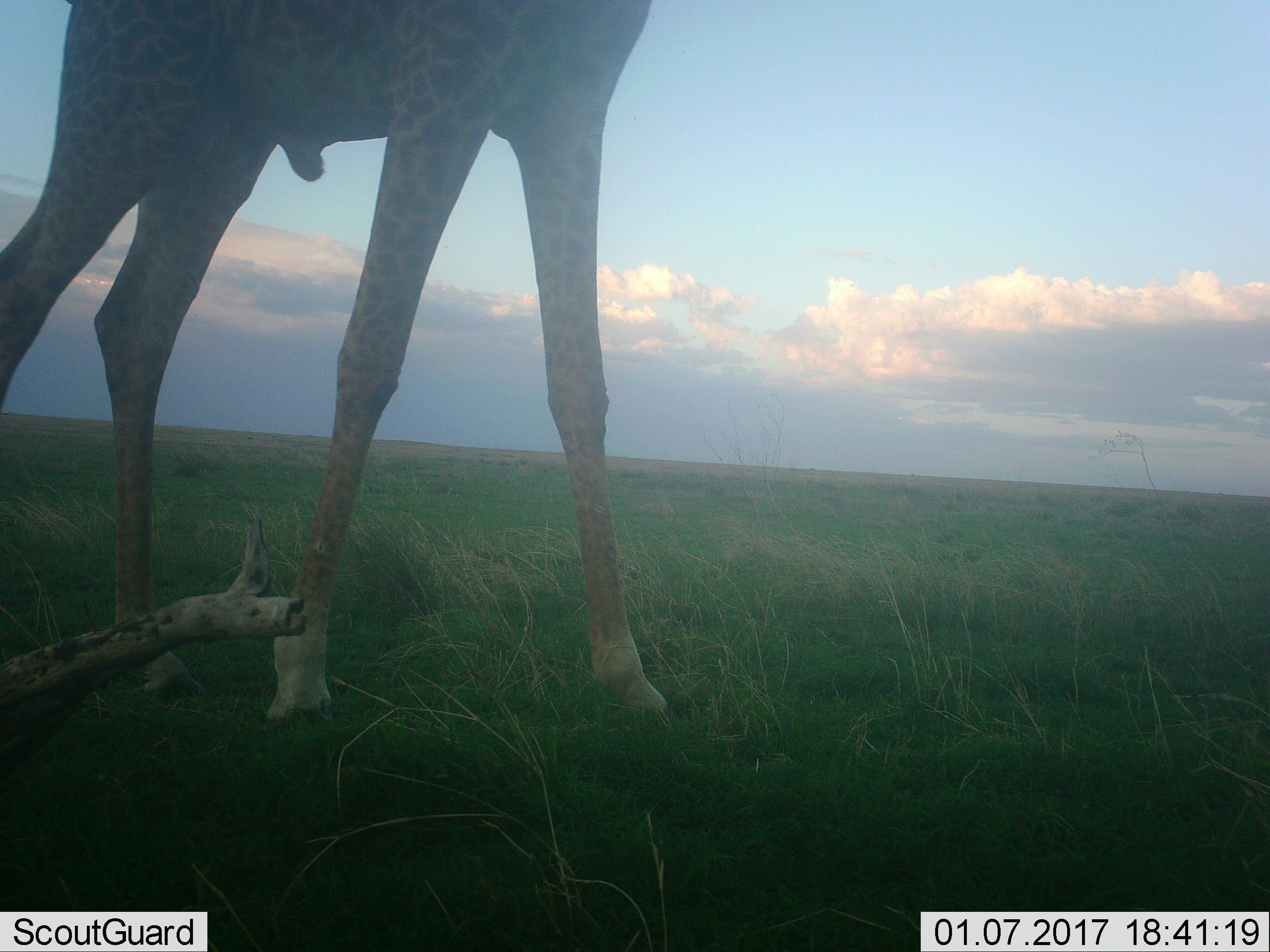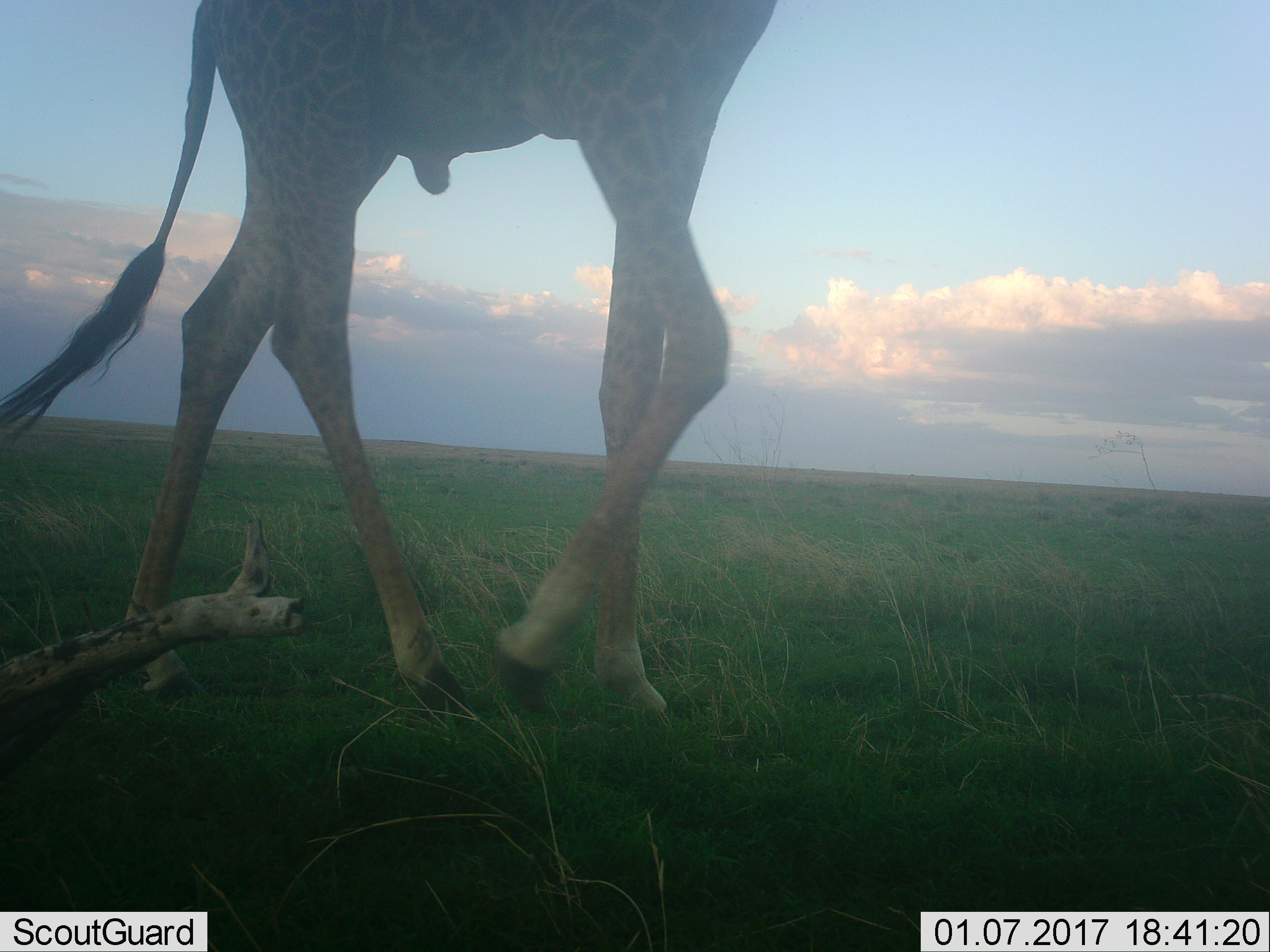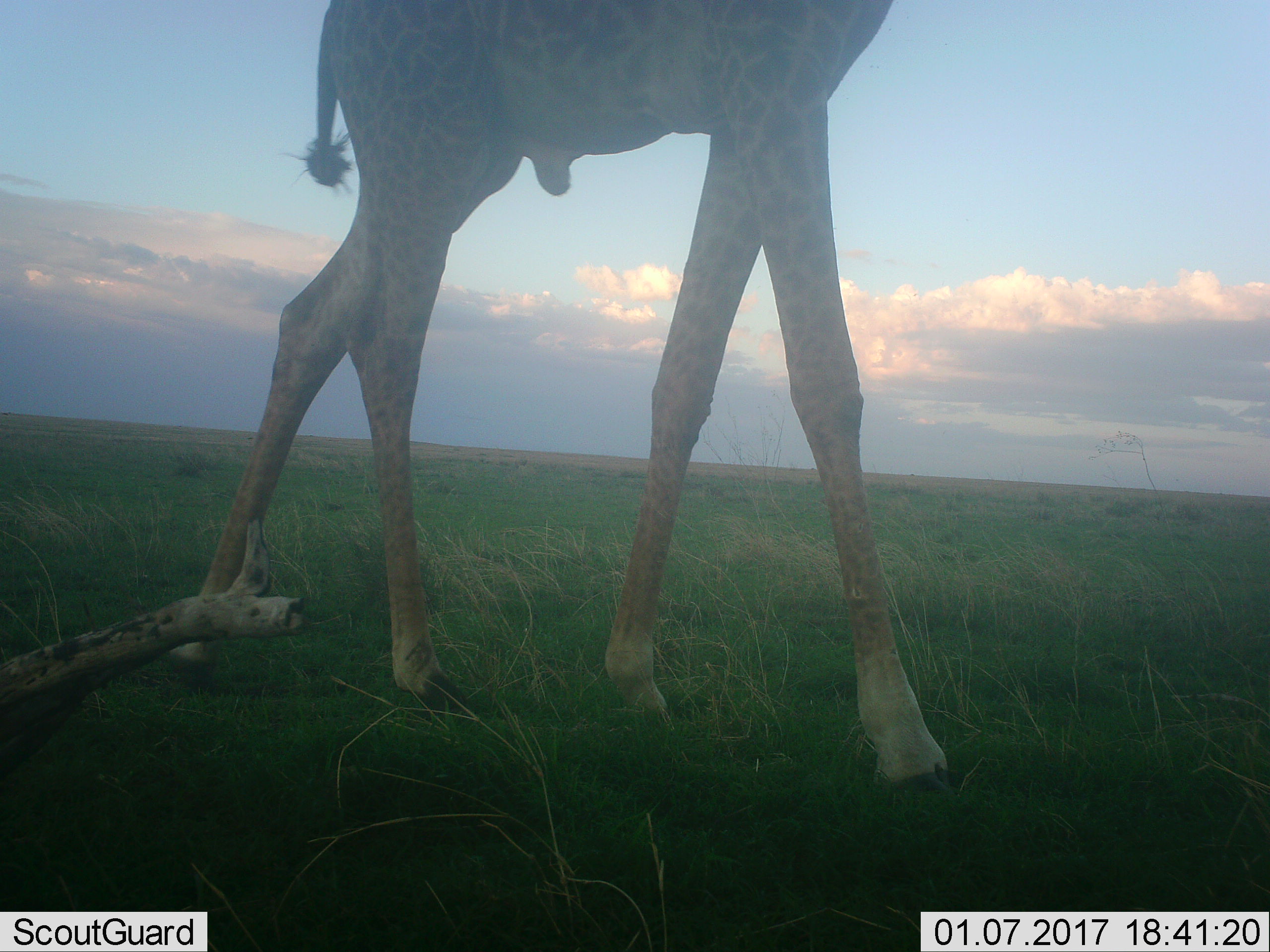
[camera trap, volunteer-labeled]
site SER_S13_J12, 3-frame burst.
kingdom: Animalia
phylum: Chordata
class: Mammalia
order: Artiodactyla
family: Giraffidae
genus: Giraffa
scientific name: Giraffa camelopardalis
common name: giraffe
Giraffe (Giraffa camelopardalis), count 1. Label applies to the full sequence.